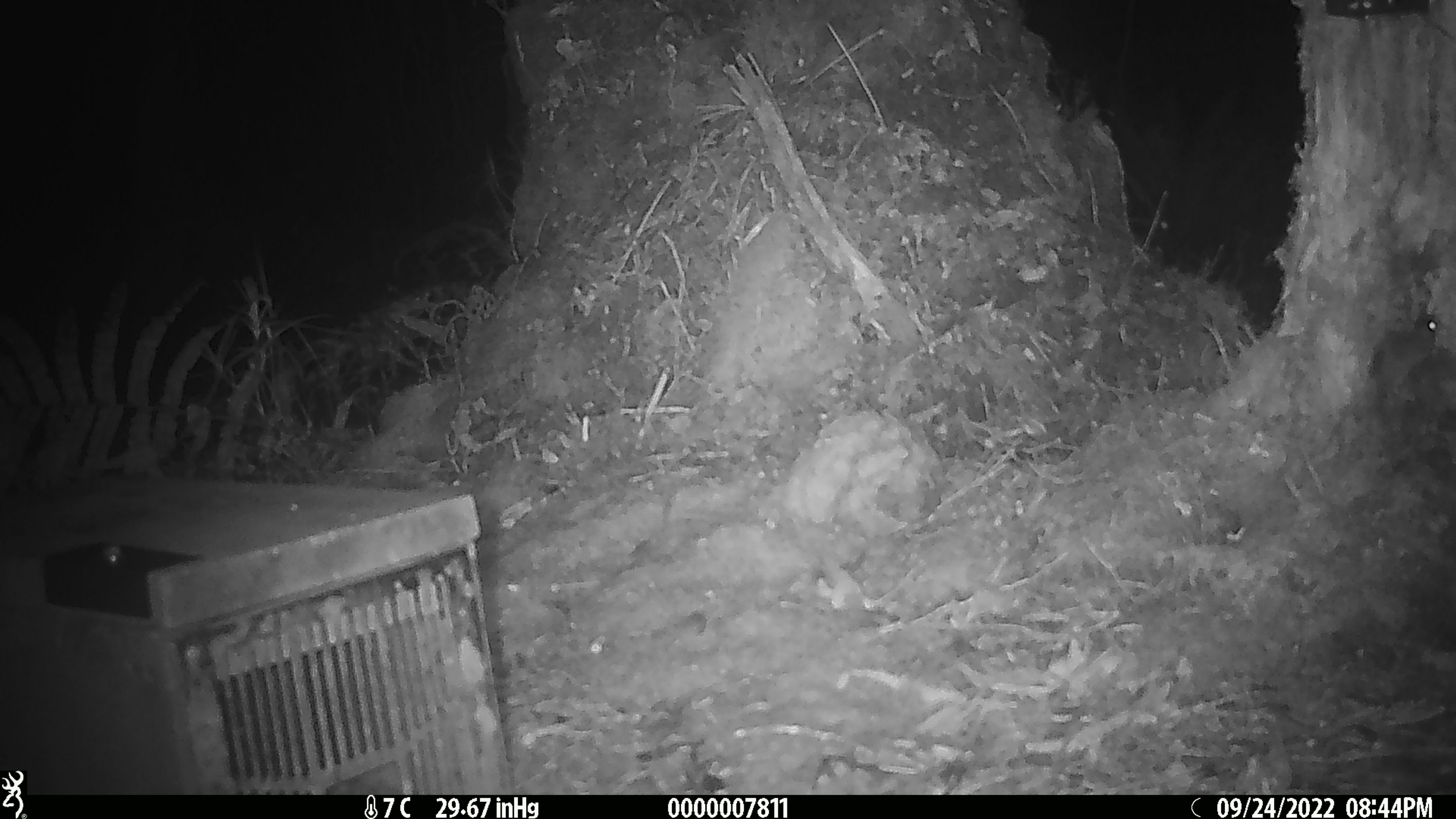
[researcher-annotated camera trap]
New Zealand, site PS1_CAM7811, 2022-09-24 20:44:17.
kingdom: Animalia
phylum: Chordata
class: Mammalia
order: Rodentia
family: Muridae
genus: Mus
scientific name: Mus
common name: mouse